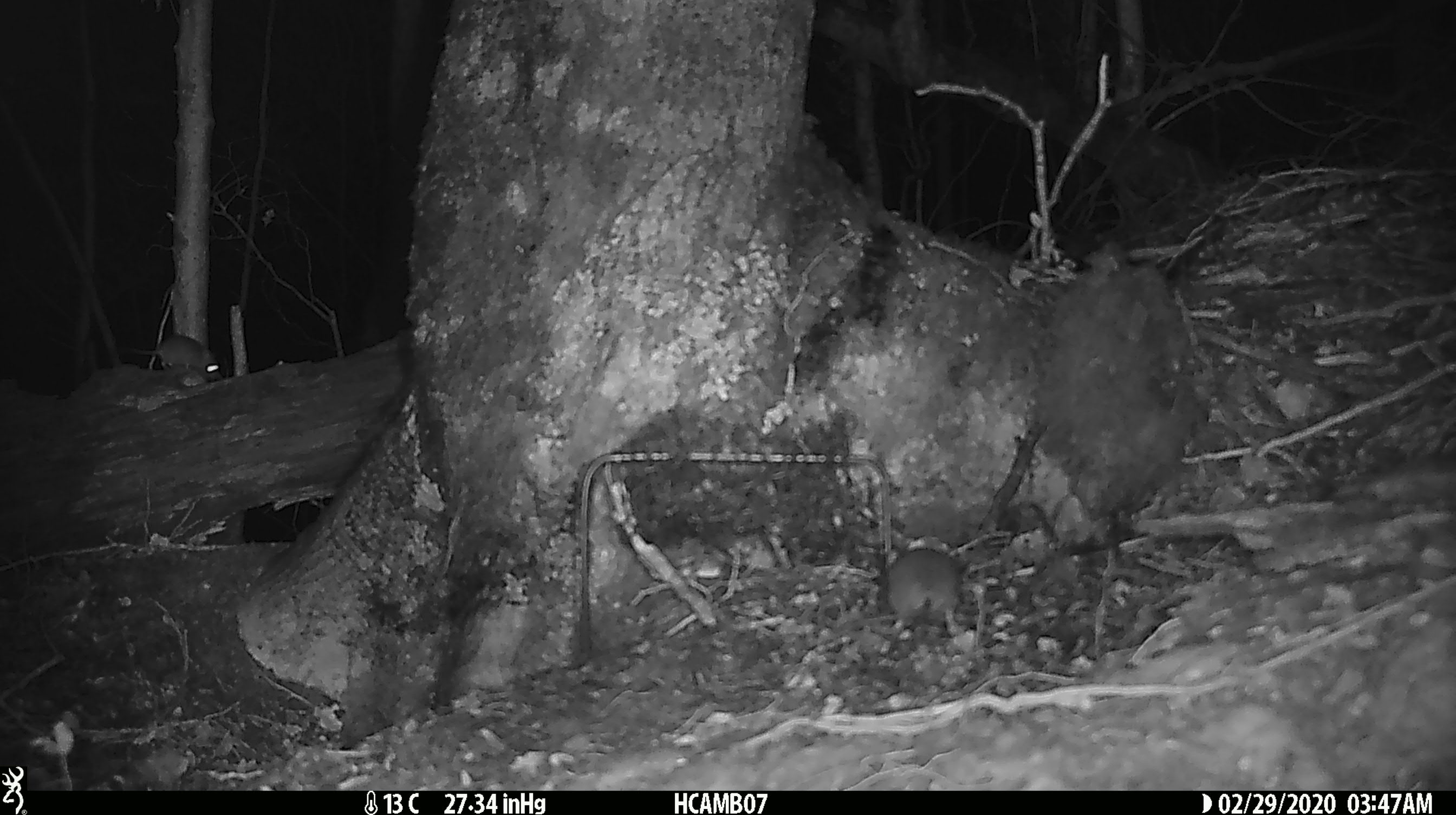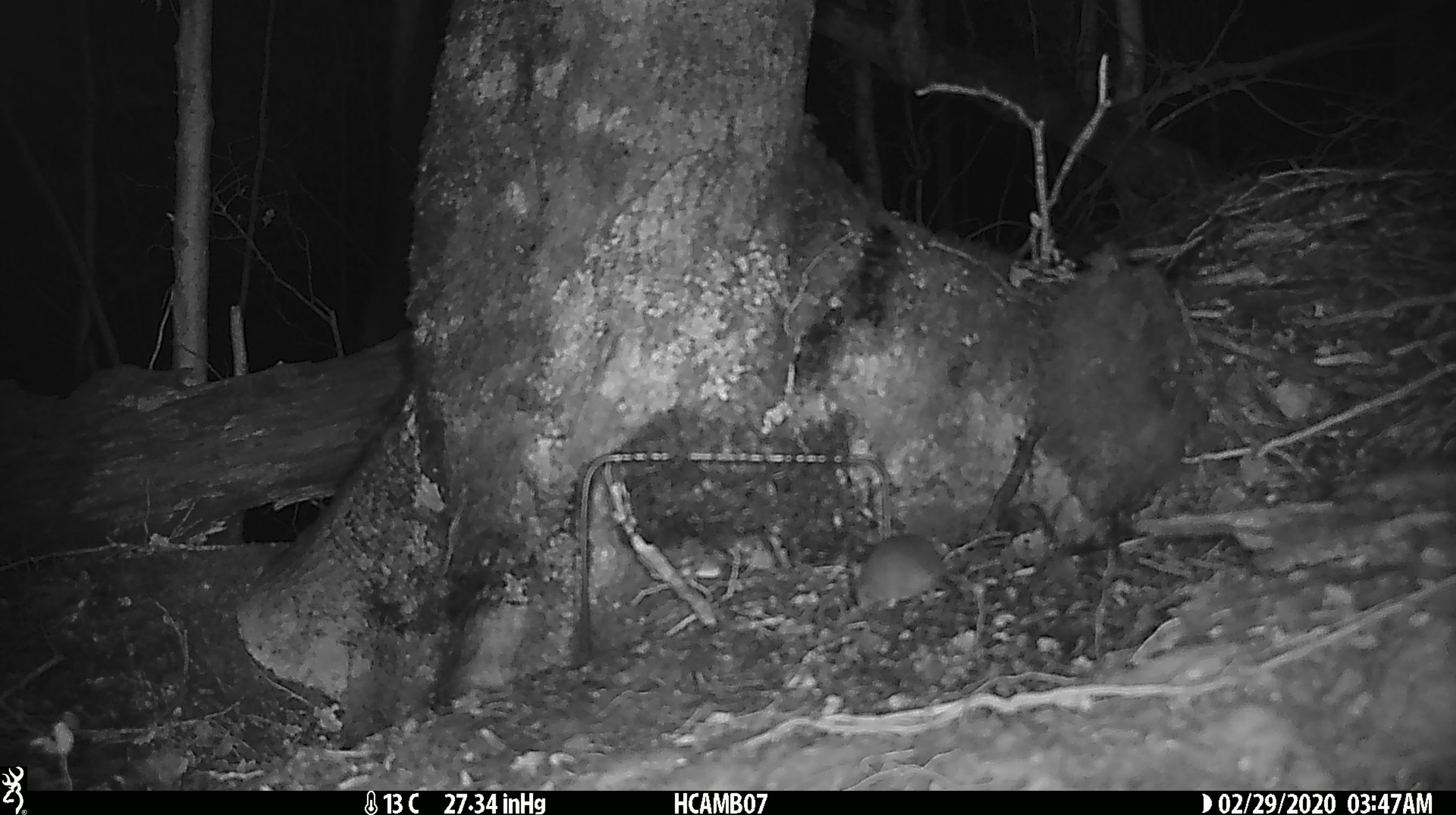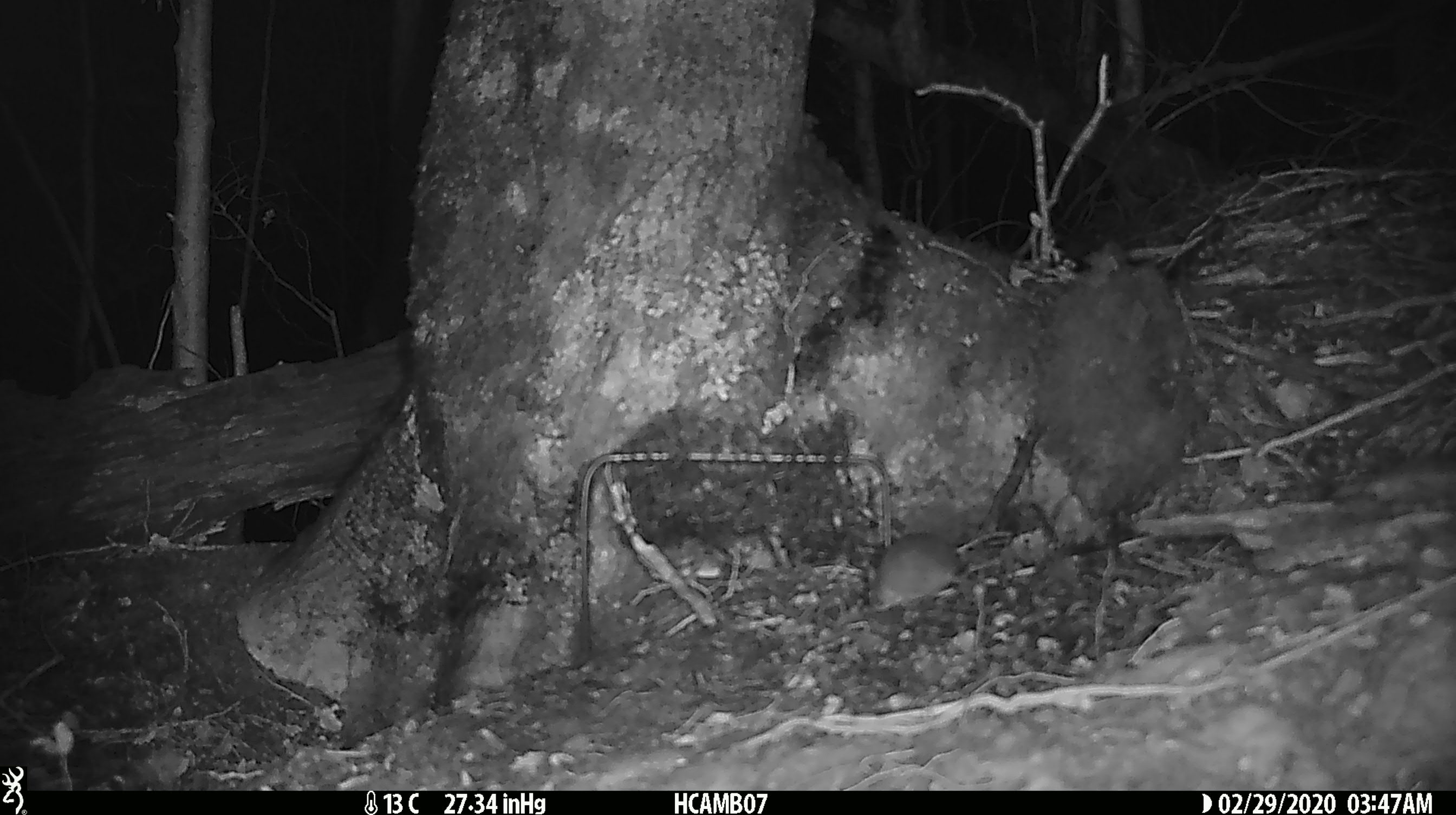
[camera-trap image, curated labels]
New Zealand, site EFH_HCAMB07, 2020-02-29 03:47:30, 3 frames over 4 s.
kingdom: Animalia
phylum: Chordata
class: Mammalia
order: Rodentia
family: Muridae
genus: Mus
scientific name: Mus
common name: mouse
Mouse (Mus).